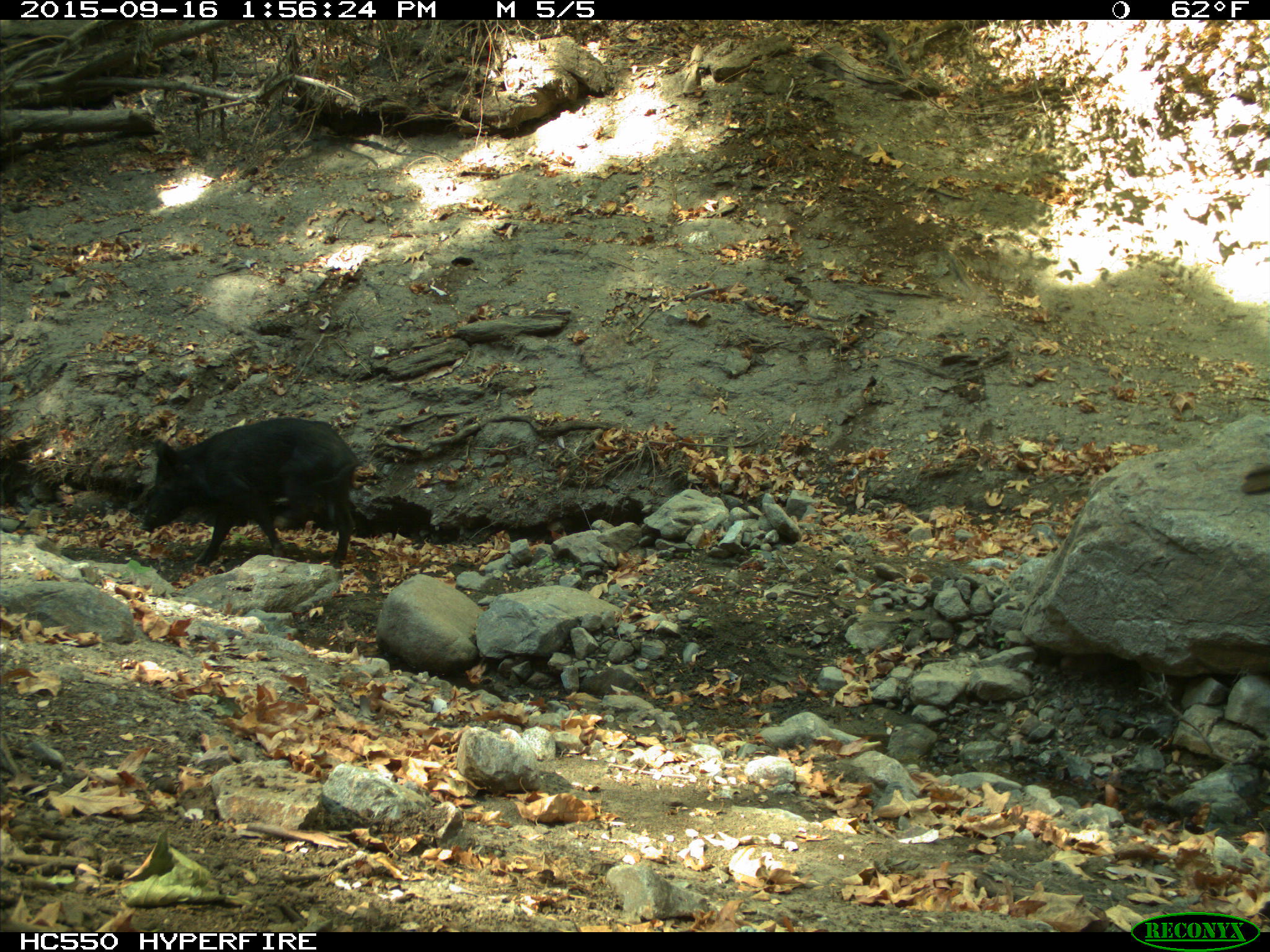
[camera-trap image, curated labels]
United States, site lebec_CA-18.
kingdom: Animalia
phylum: Chordata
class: Mammalia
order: Artiodactyla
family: Suidae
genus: Sus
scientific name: Sus scrofa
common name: wild boar